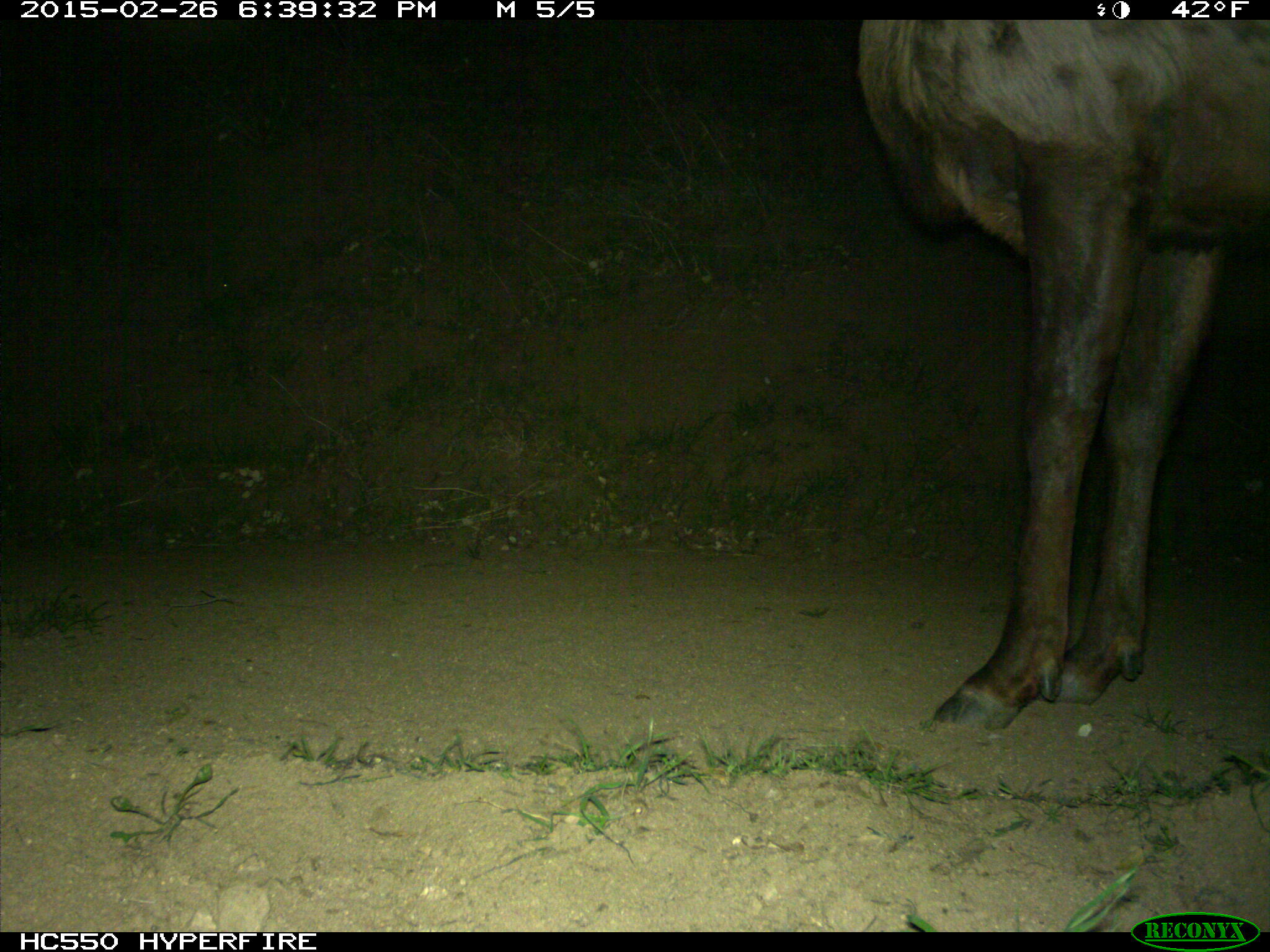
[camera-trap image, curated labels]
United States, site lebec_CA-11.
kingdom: Animalia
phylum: Chordata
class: Mammalia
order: Artiodactyla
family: Cervidae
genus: Cervus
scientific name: Cervus canadensis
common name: elk